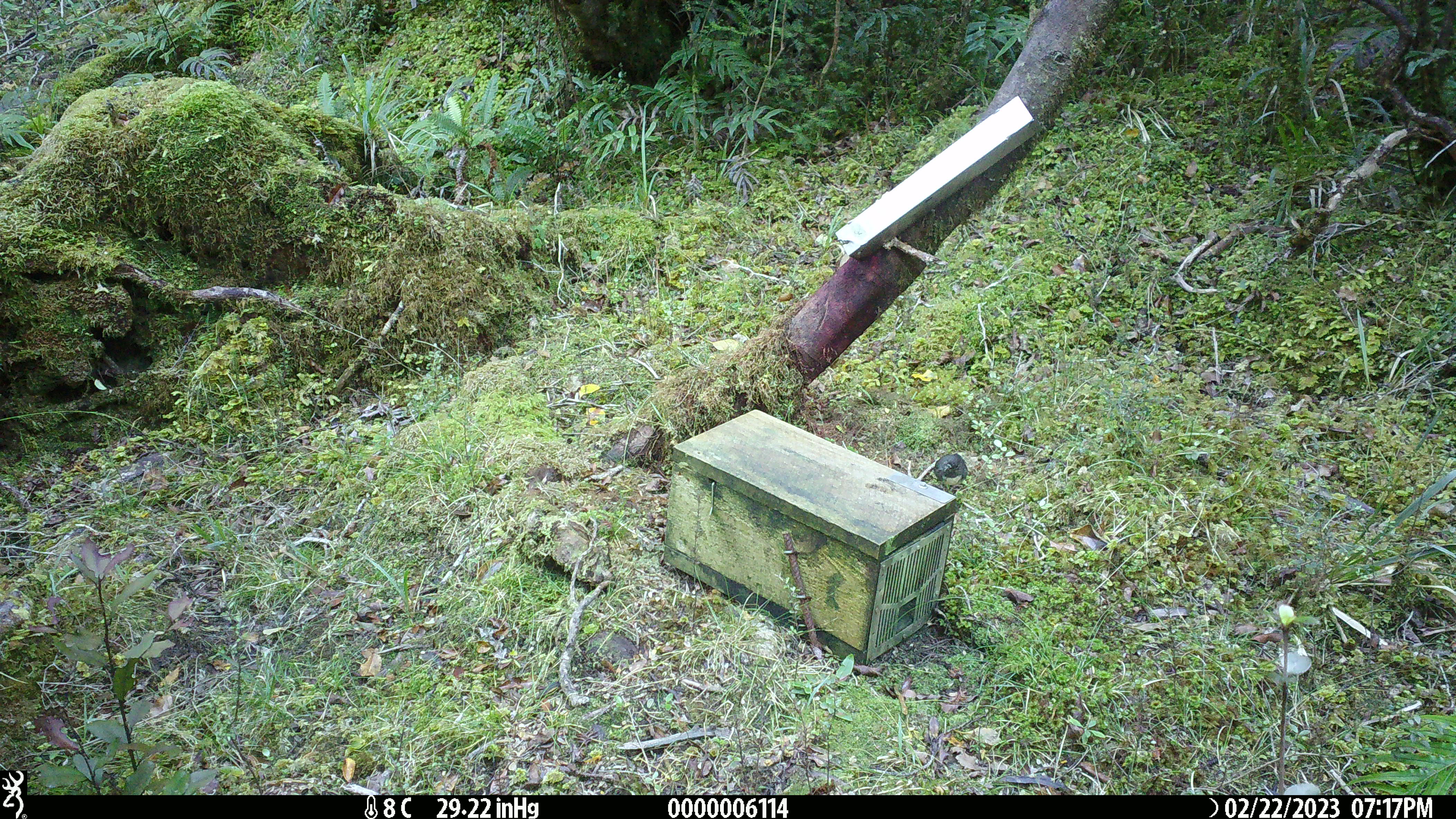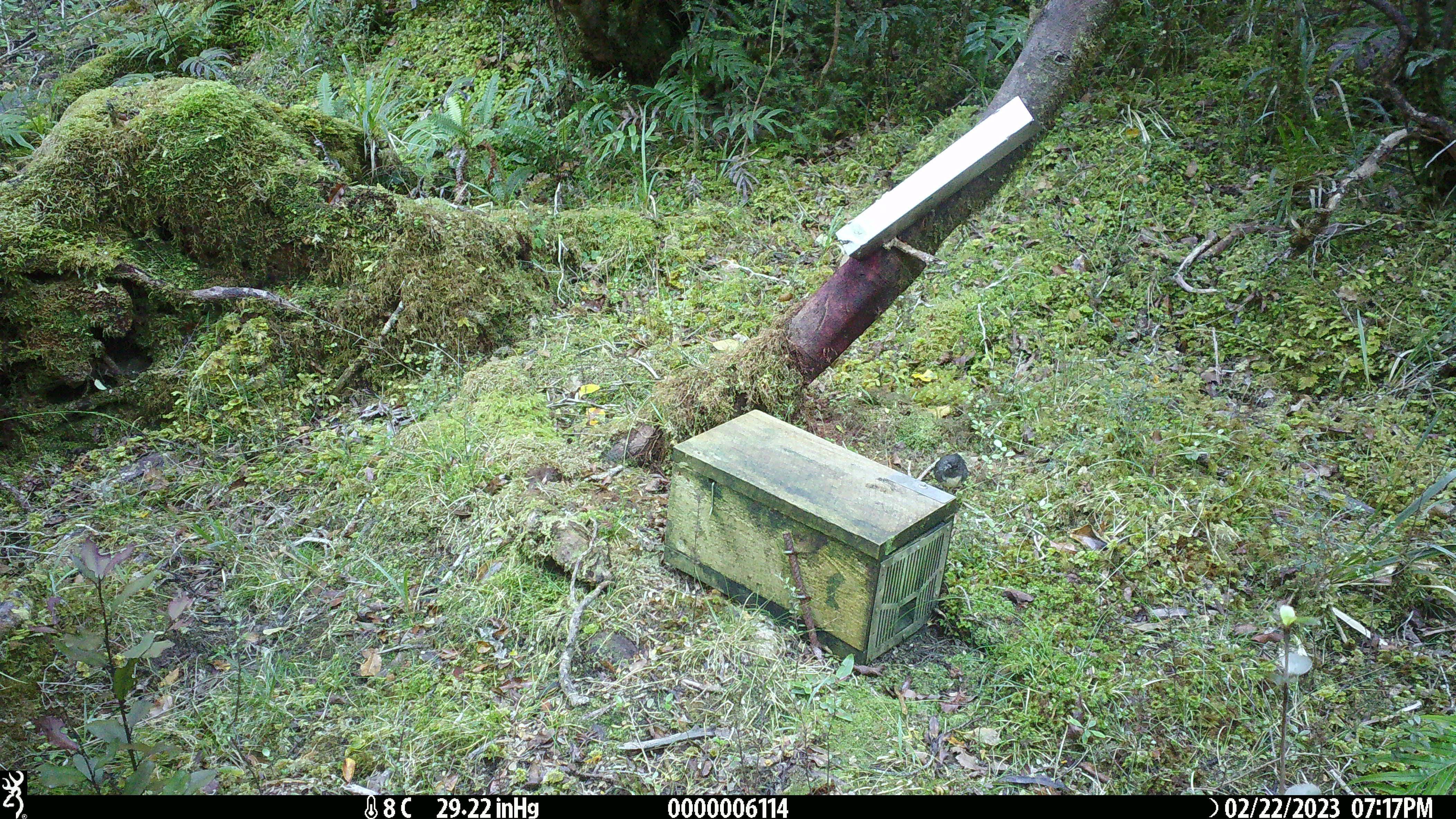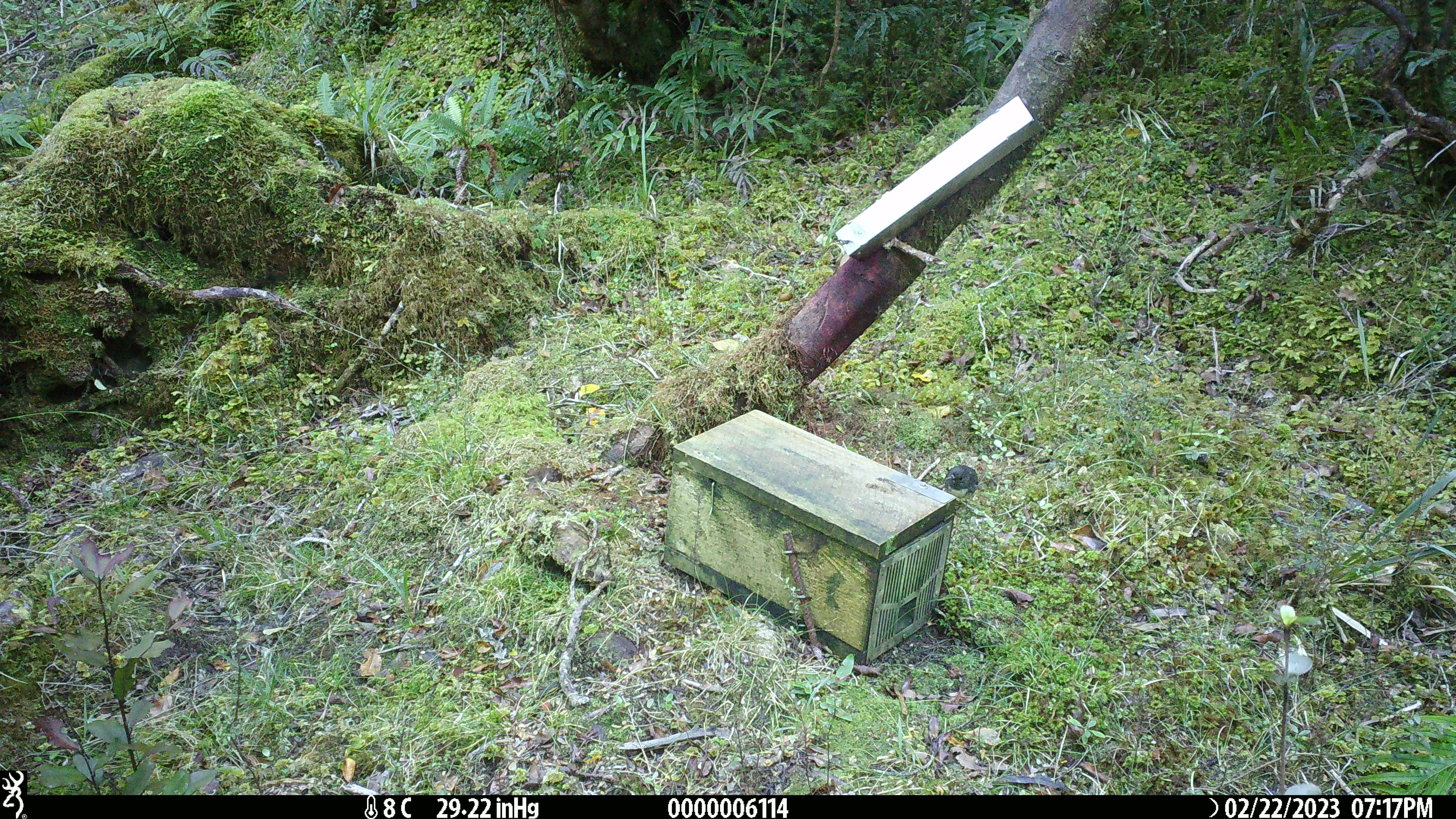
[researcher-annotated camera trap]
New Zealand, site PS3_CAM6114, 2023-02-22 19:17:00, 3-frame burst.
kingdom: Animalia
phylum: Chordata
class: Aves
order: Passeriformes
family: Petroicidae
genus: Petroica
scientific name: Petroica australis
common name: new zealand robin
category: robin